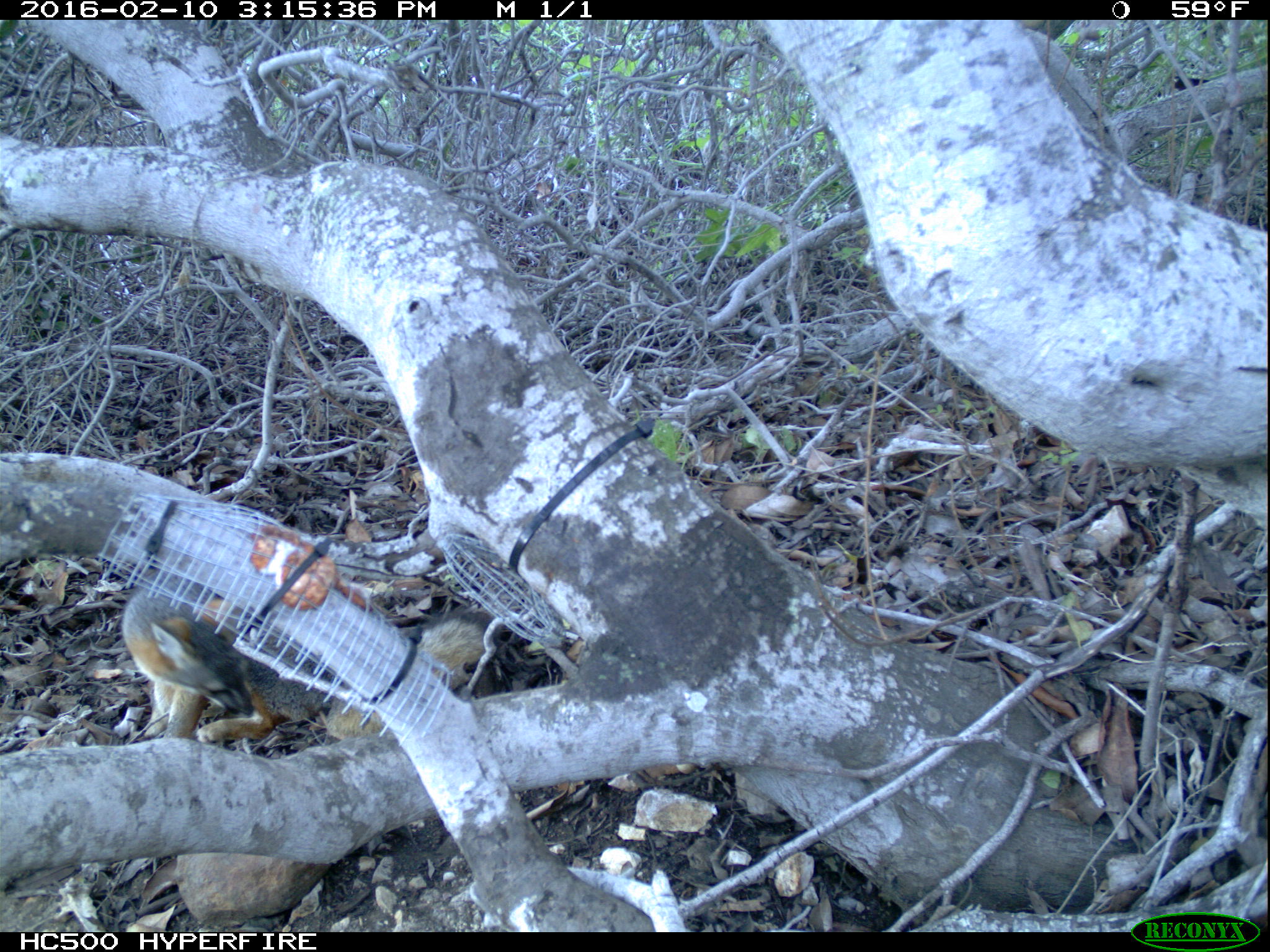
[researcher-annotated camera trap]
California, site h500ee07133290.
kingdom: Animalia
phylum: Chordata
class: Mammalia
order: Carnivora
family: Canidae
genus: Urocyon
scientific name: Urocyon littoralis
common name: island fox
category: fox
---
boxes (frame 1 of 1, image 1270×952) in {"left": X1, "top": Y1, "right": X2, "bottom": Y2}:
fox: {"left": 120, "top": 571, "right": 499, "bottom": 745}